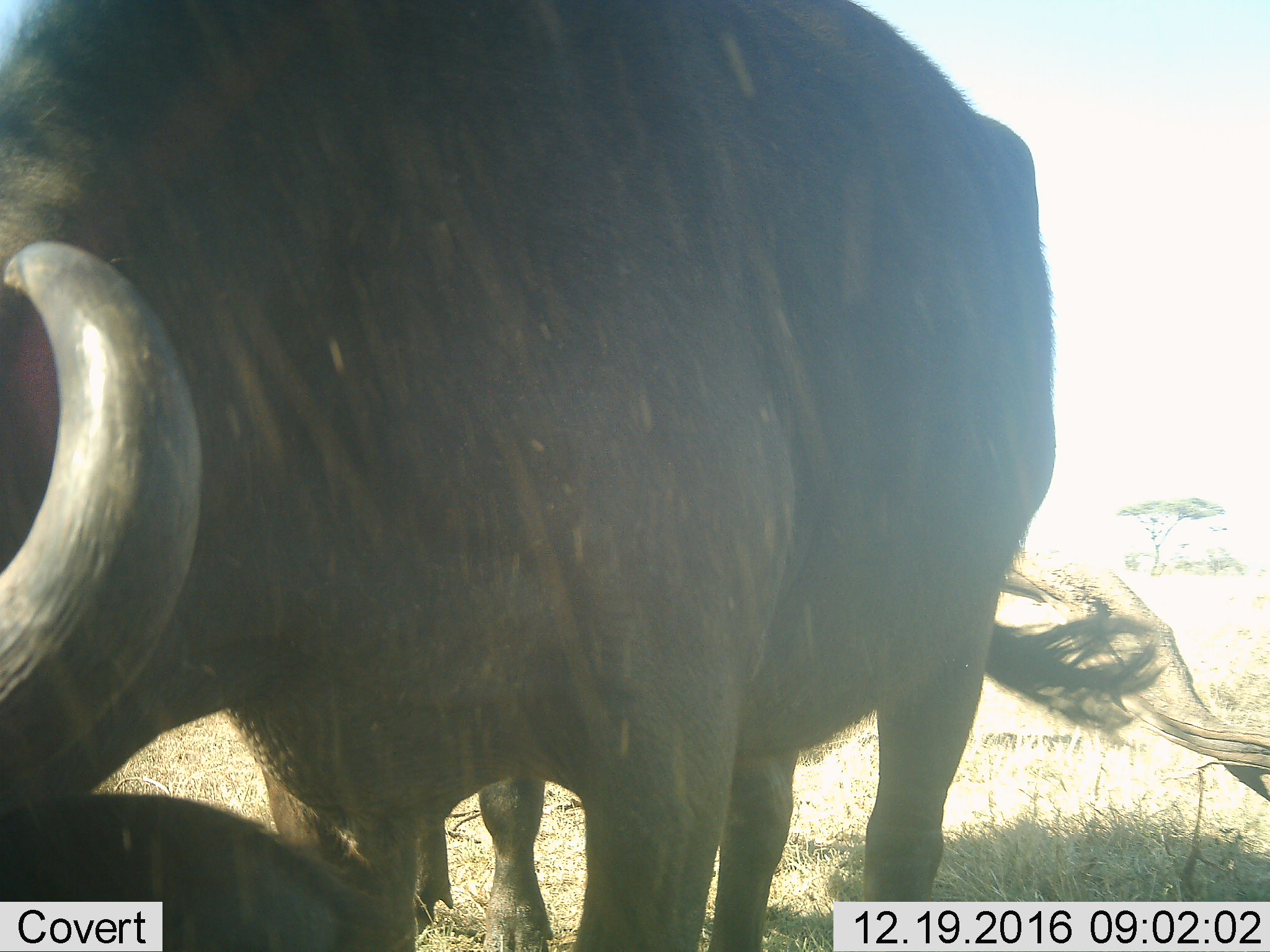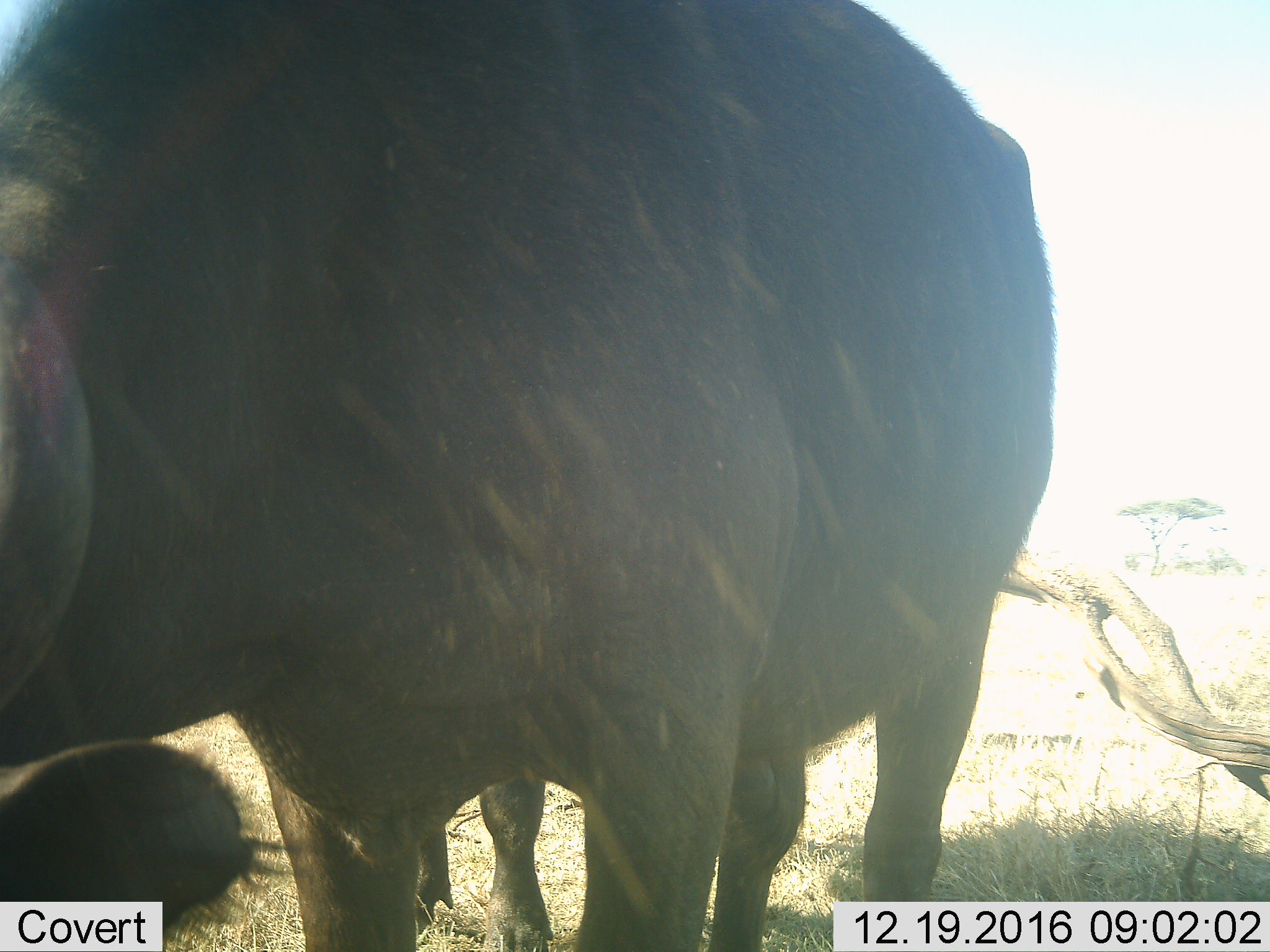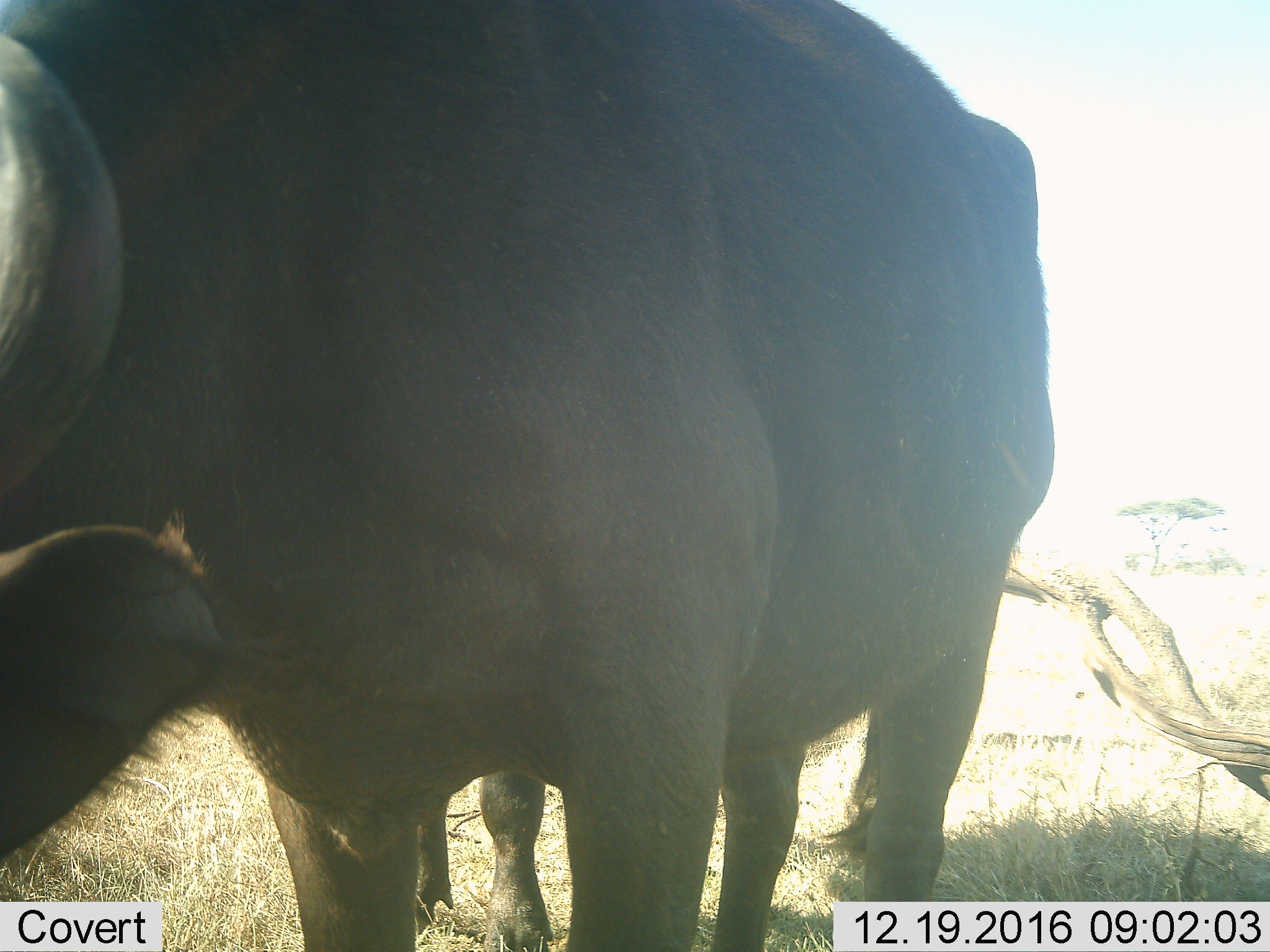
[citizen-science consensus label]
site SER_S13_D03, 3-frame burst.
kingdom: Animalia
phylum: Chordata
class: Mammalia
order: Artiodactyla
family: Bovidae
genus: Syncerus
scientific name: Syncerus caffer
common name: african buffalo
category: buffalo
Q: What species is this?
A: Buffalo (african buffalo) (Syncerus caffer).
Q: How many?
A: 1.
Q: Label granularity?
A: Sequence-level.